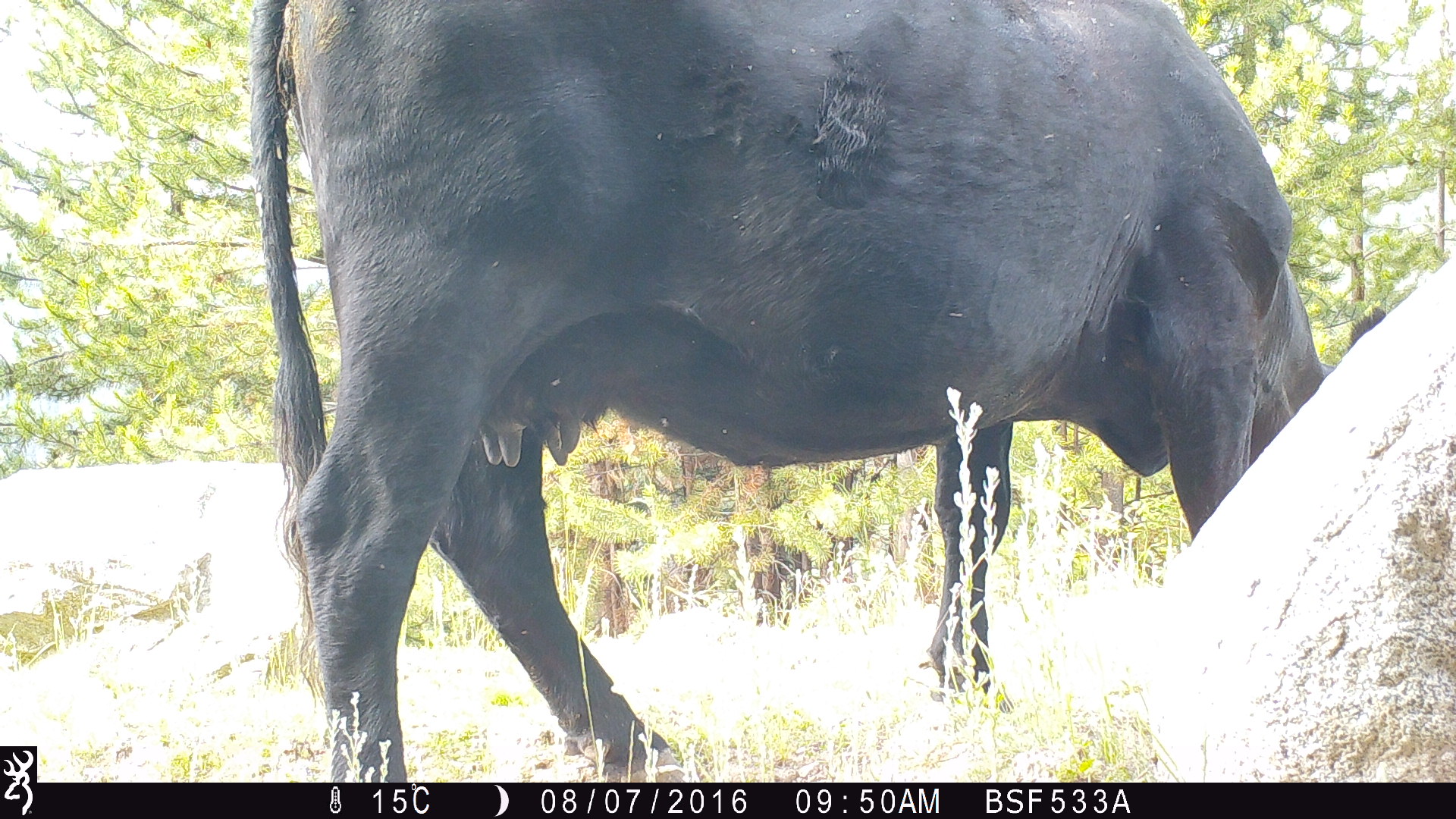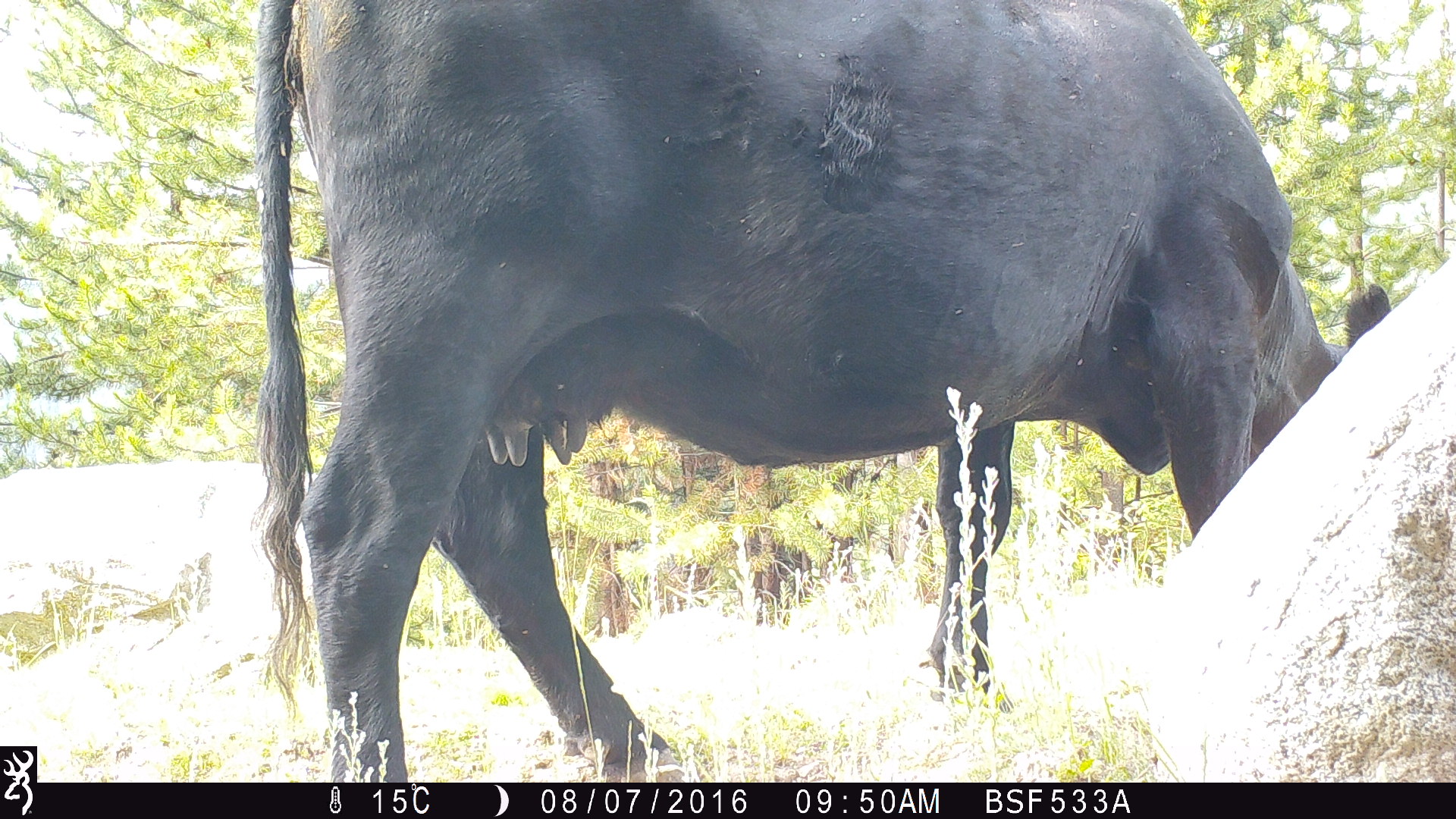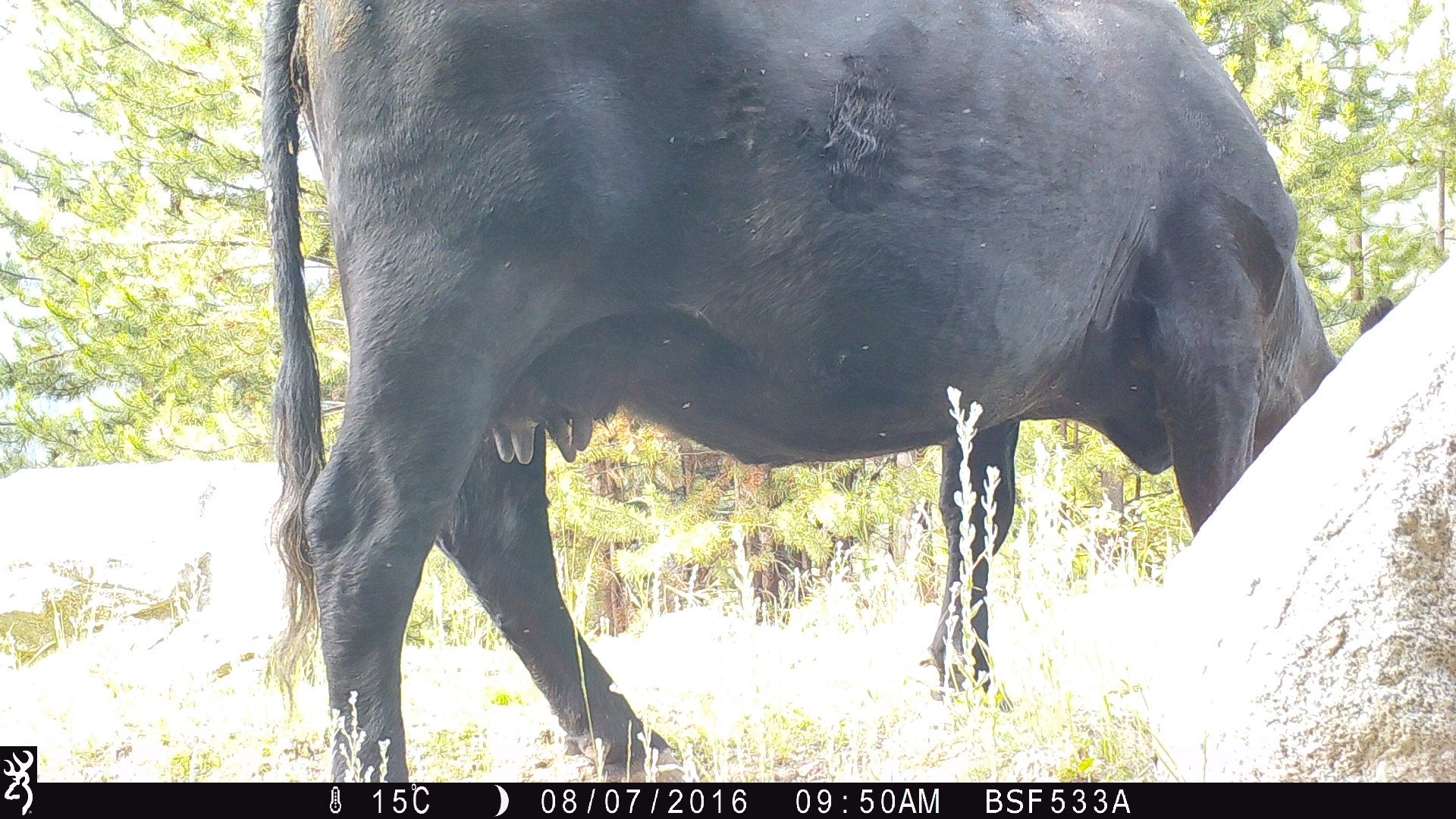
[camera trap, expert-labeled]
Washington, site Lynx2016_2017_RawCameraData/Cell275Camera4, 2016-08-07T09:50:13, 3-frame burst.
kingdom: Animalia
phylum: Chordata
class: Mammalia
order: Artiodactyla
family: Bovidae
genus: Bos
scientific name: Bos taurus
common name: domestic cattle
Domestic cattle (Bos taurus). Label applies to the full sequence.